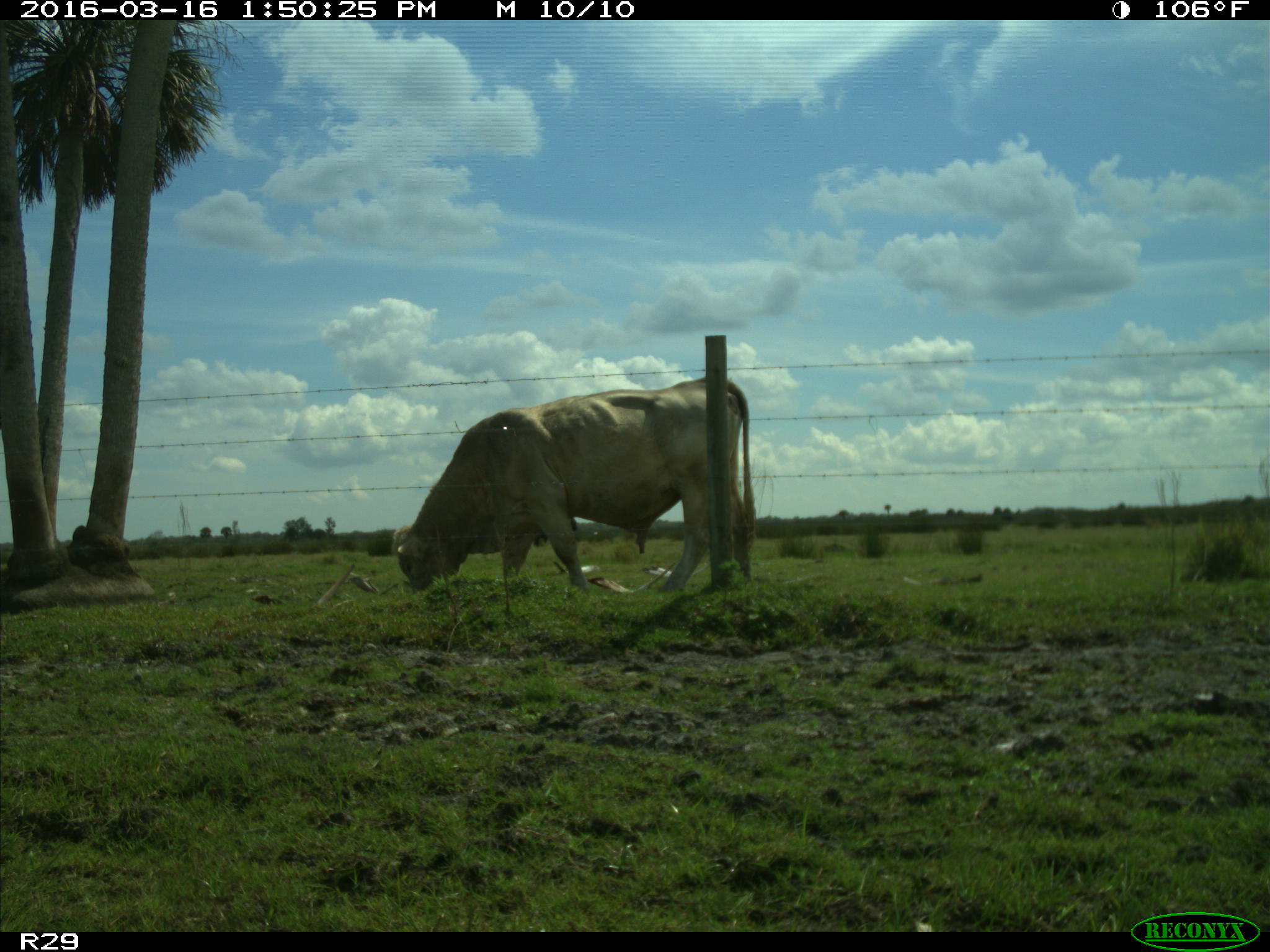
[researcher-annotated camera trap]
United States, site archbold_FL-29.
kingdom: Animalia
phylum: Chordata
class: Mammalia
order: Artiodactyla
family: Bovidae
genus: Bos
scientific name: Bos taurus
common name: domestic cow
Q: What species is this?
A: Bos taurus (domestic cow).